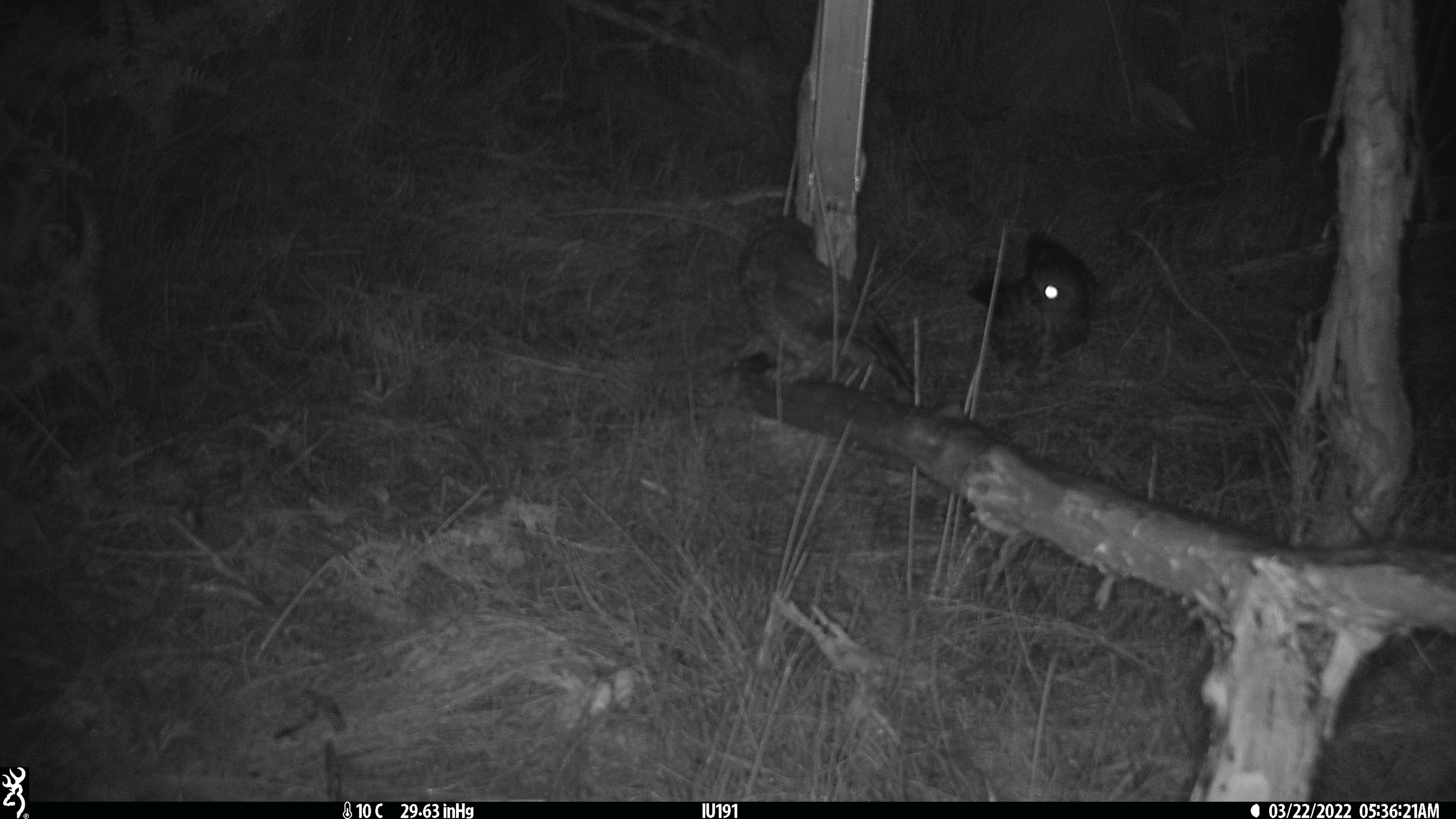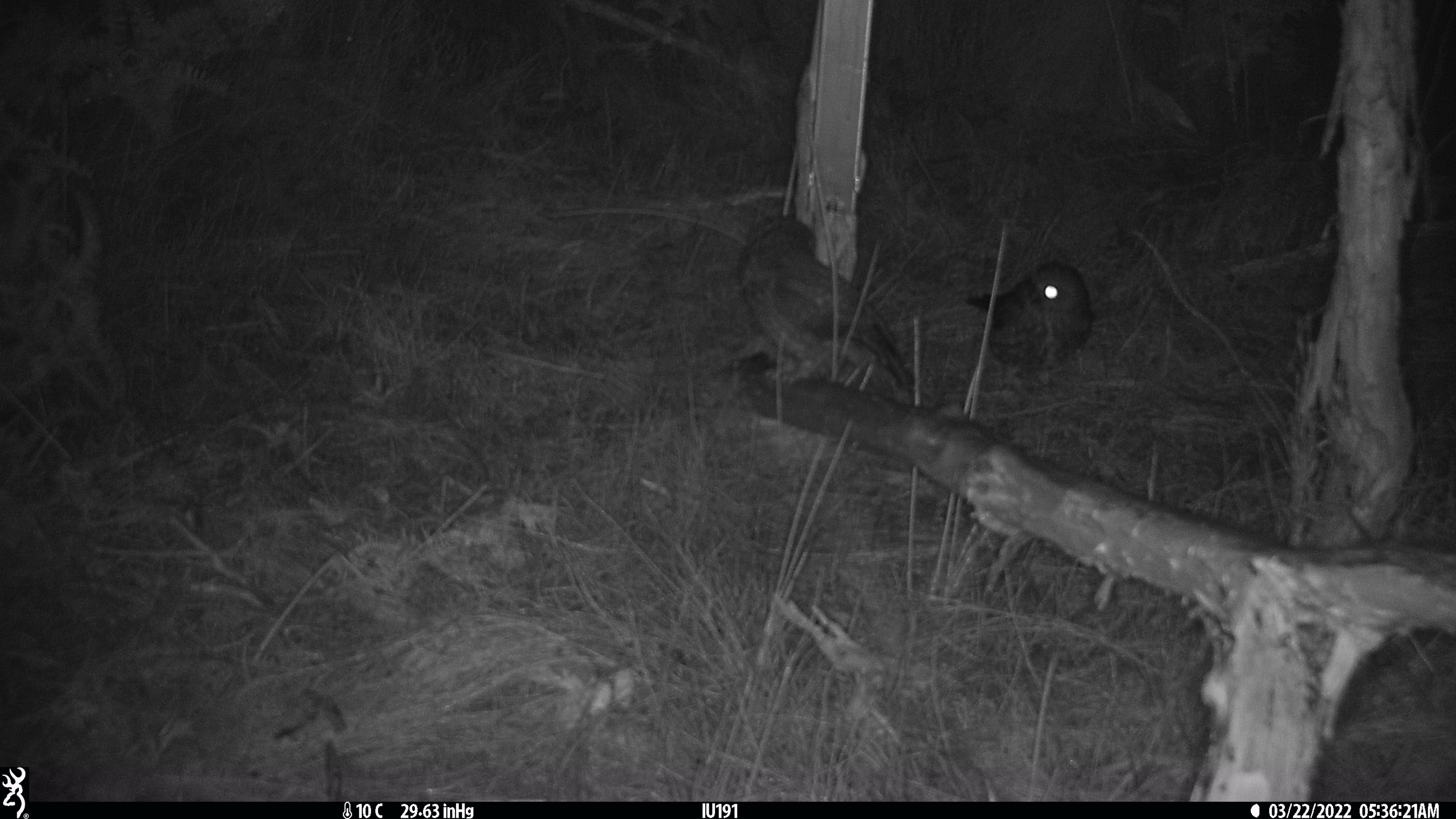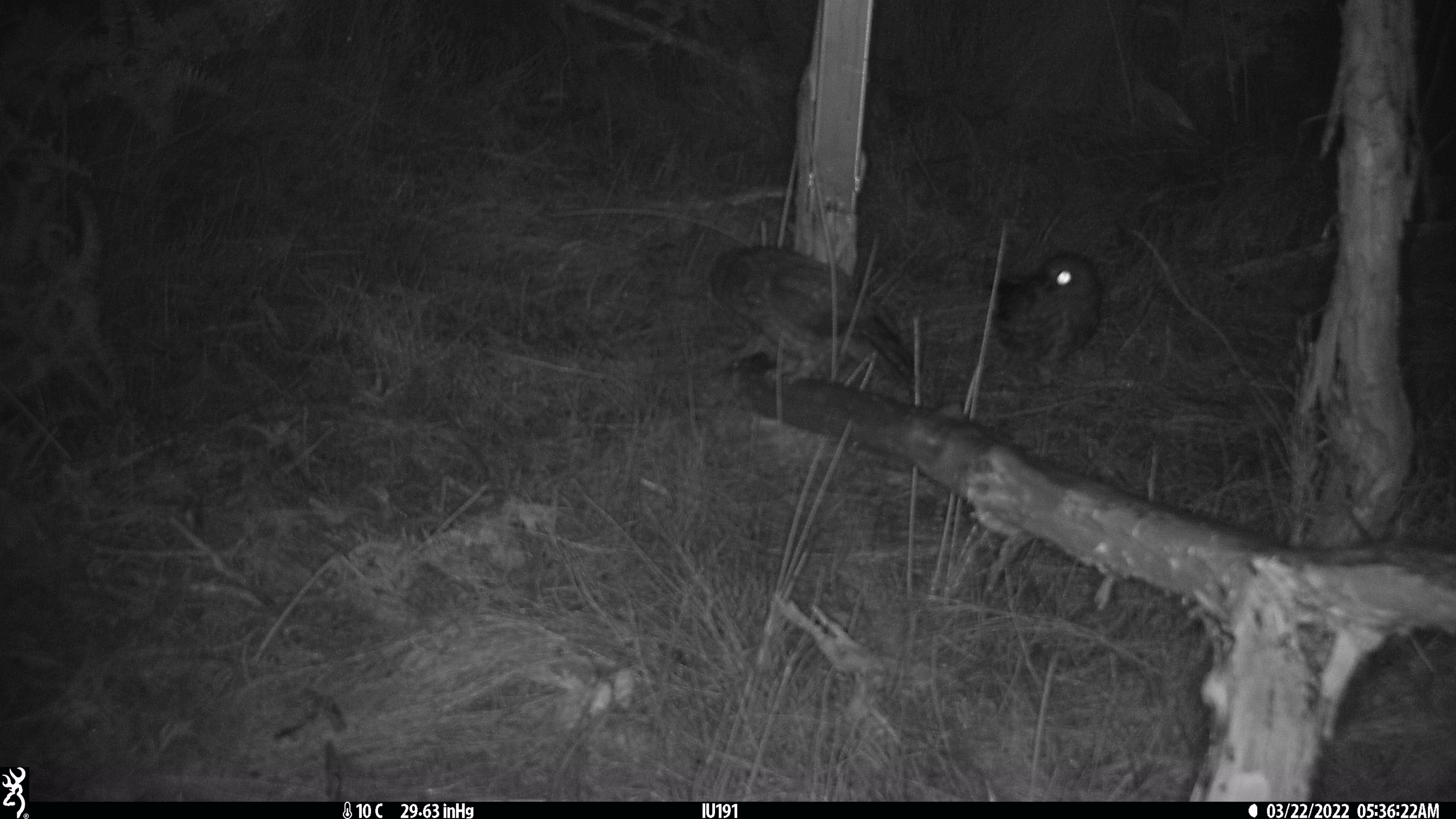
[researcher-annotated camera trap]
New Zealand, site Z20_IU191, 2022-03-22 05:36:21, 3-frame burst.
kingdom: Animalia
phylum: Chordata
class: Aves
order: Strigiformes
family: Strigidae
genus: Ninox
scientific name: Ninox novaeseelandiae novaeseelandiae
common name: morepork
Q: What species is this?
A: Morepork (Ninox novaeseelandiae novaeseelandiae).